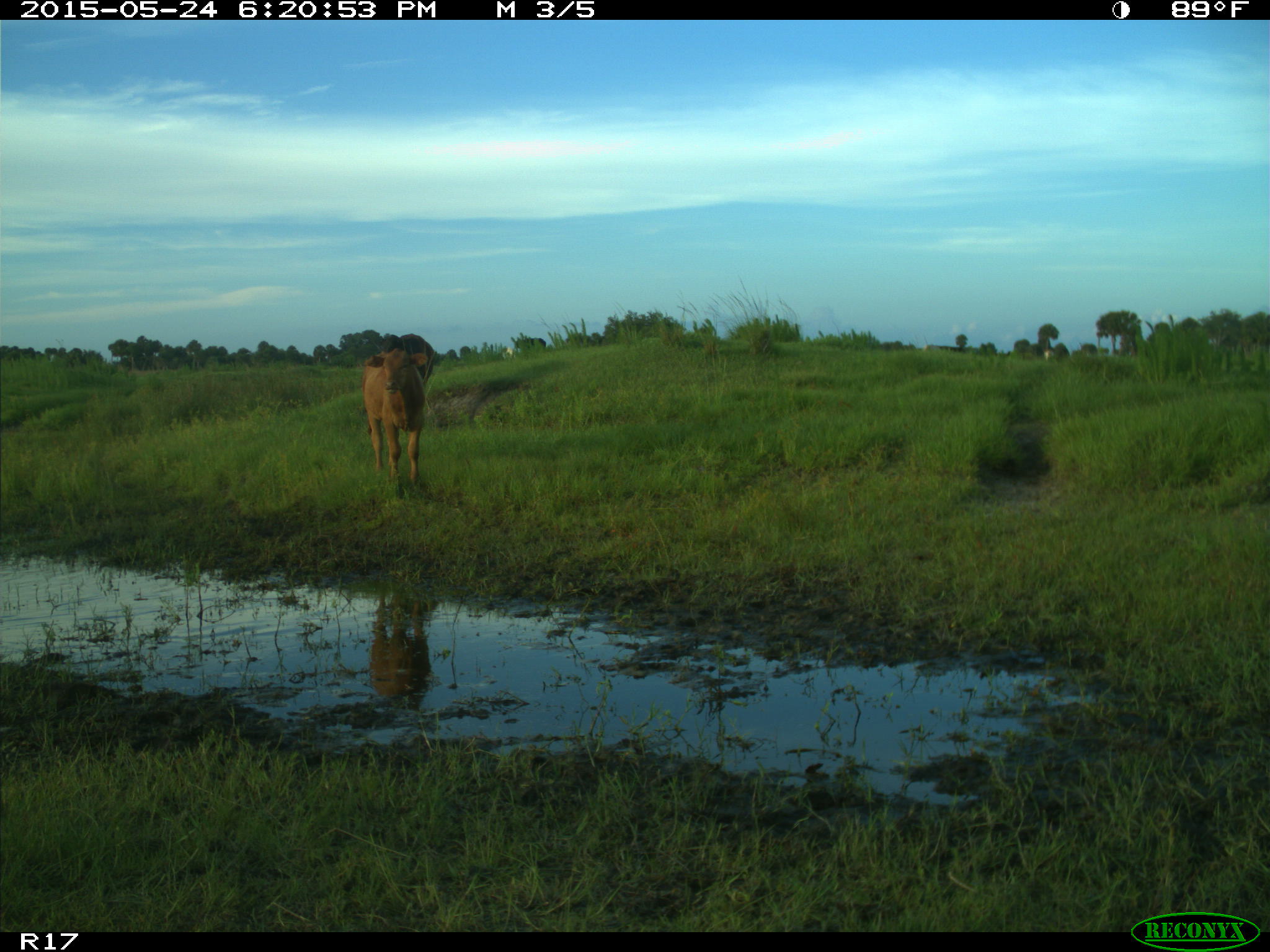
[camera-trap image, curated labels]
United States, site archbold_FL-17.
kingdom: Animalia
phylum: Chordata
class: Mammalia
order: Artiodactyla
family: Bovidae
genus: Bos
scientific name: Bos taurus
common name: domestic cow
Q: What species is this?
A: Bos taurus (domestic cow).